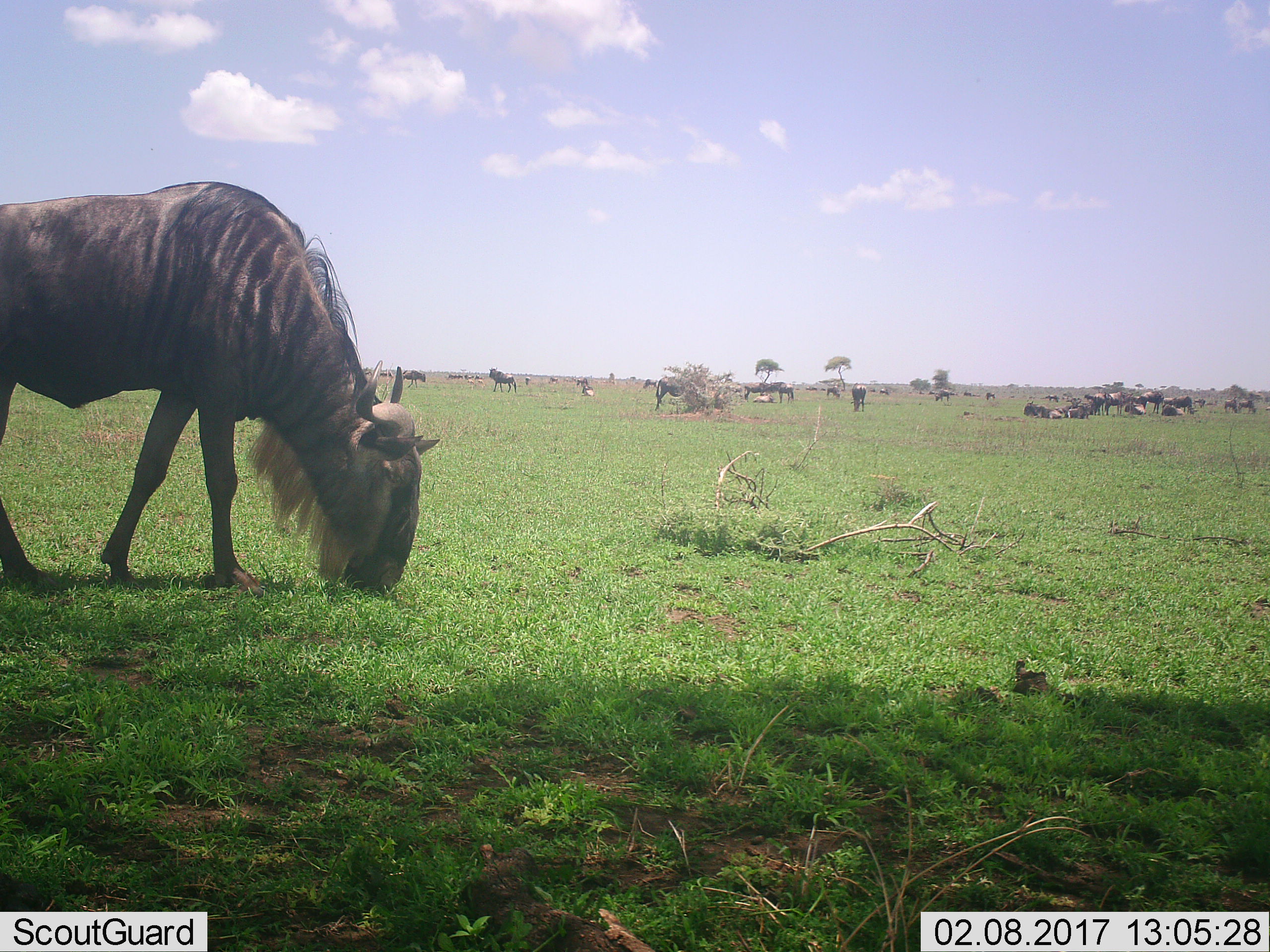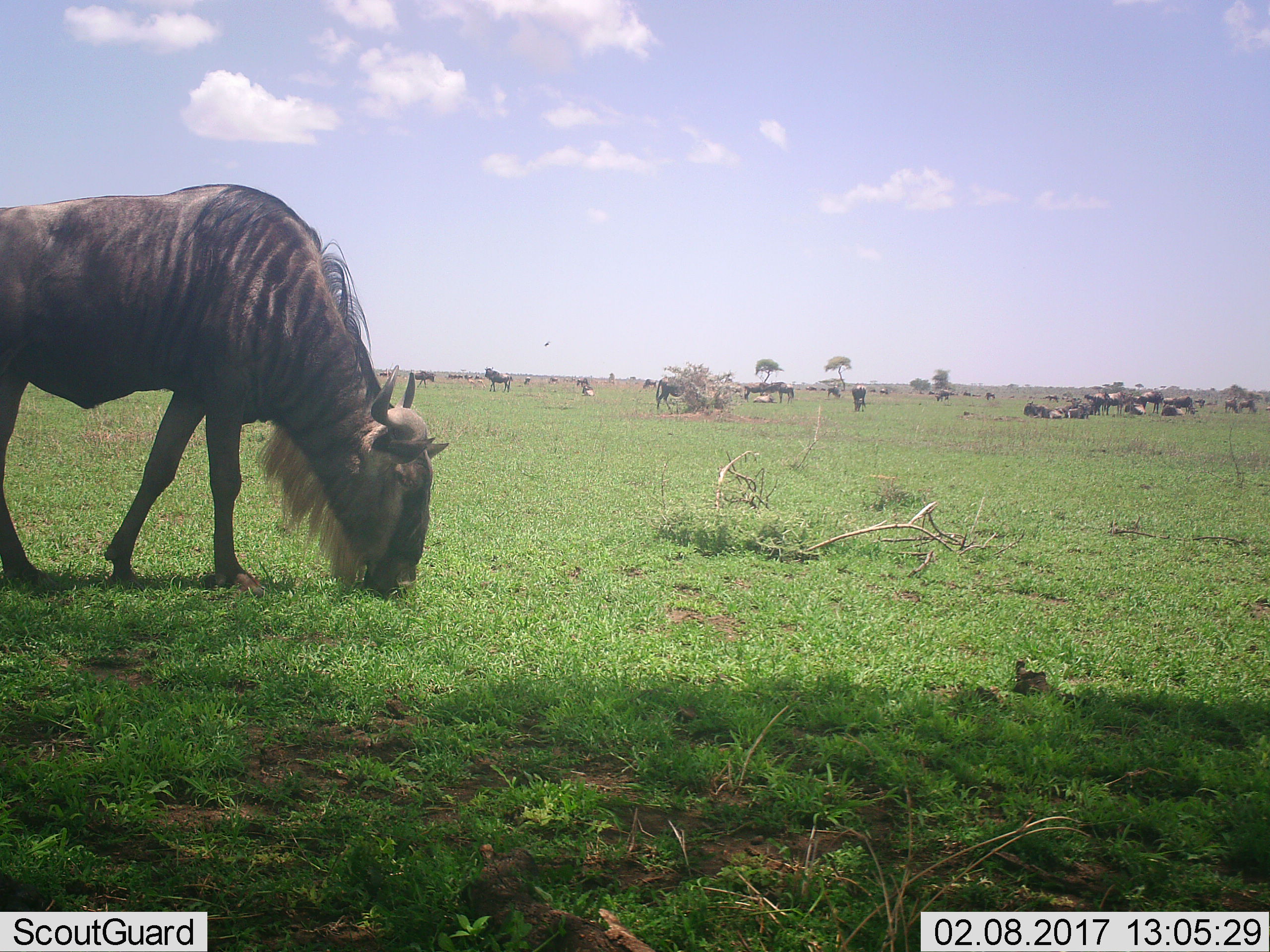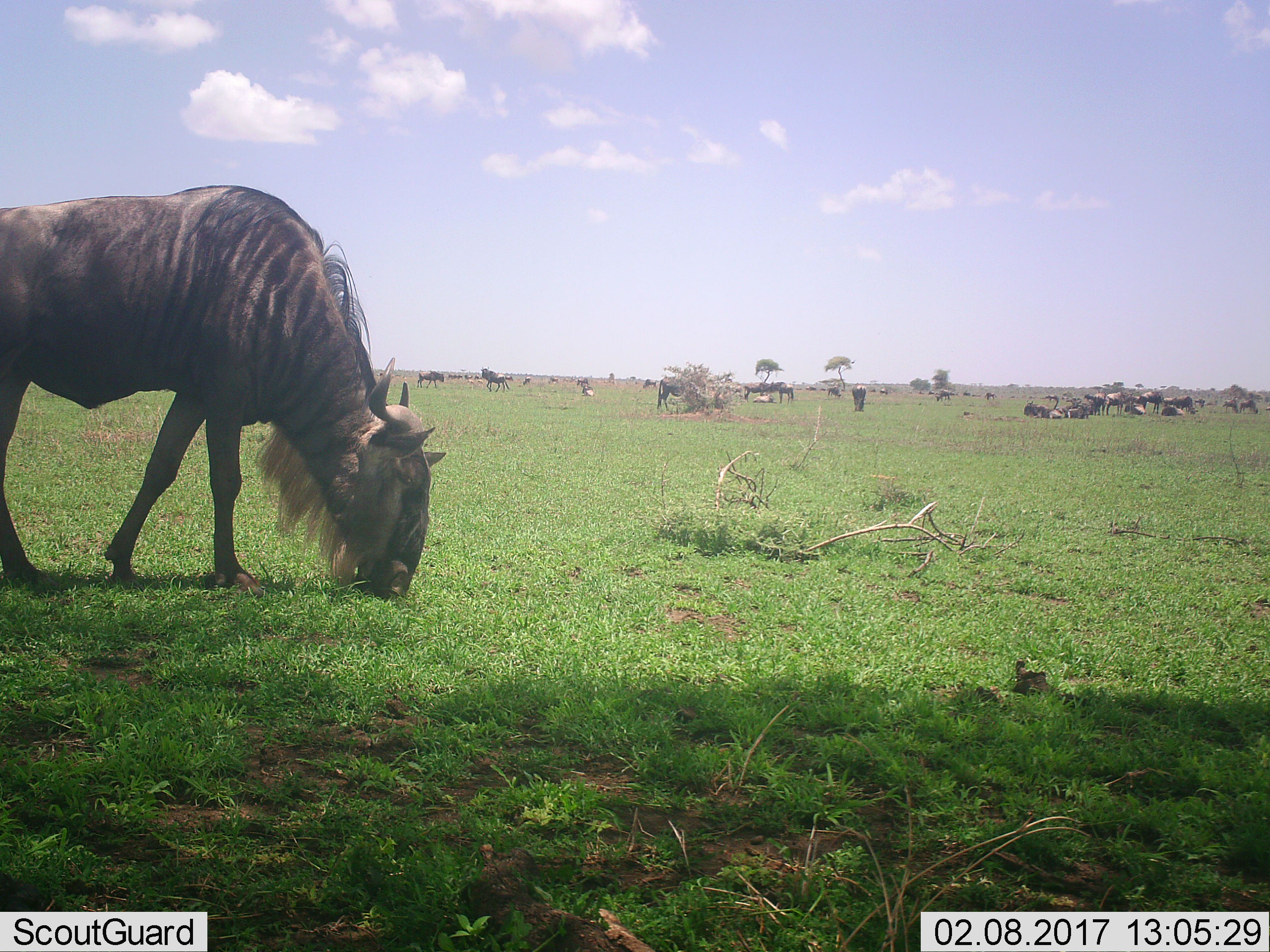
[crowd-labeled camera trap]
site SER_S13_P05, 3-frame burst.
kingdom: Animalia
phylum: Chordata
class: Mammalia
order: Artiodactyla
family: Bovidae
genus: Connochaetes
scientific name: Connochaetes taurinus taurinus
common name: blue wildebeest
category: wildebeestblue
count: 1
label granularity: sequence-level